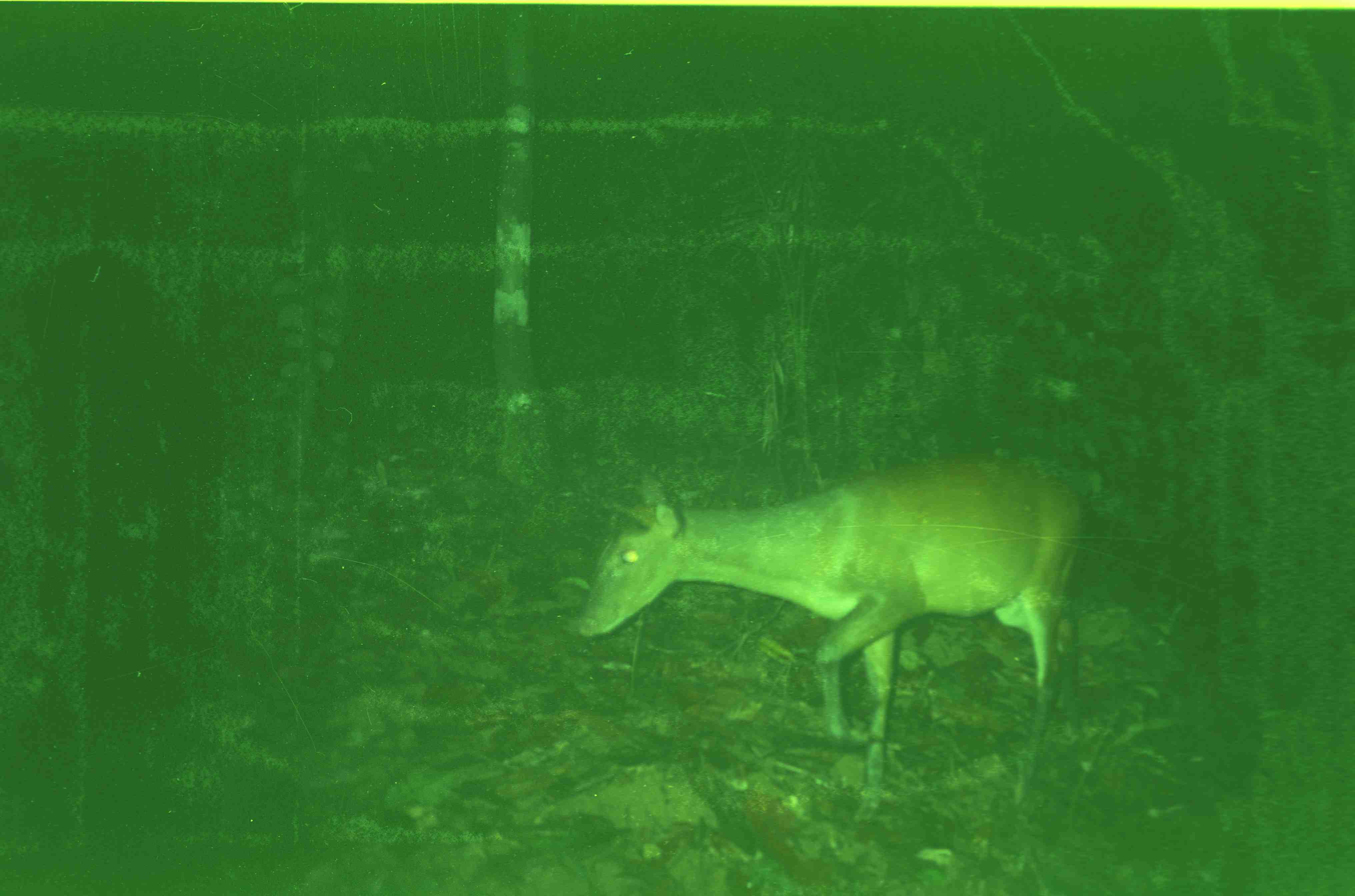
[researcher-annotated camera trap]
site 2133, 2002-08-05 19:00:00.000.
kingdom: Animalia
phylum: Chordata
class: Mammalia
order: Artiodactyla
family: Cervidae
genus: Muntiacus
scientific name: Muntiacus muntjak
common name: southern red muntjac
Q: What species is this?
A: Muntiacus muntjak (southern red muntjac).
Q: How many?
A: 1.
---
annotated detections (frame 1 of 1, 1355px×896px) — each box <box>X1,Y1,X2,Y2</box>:
muntiacus muntjak: <box>573,456,1091,825</box>